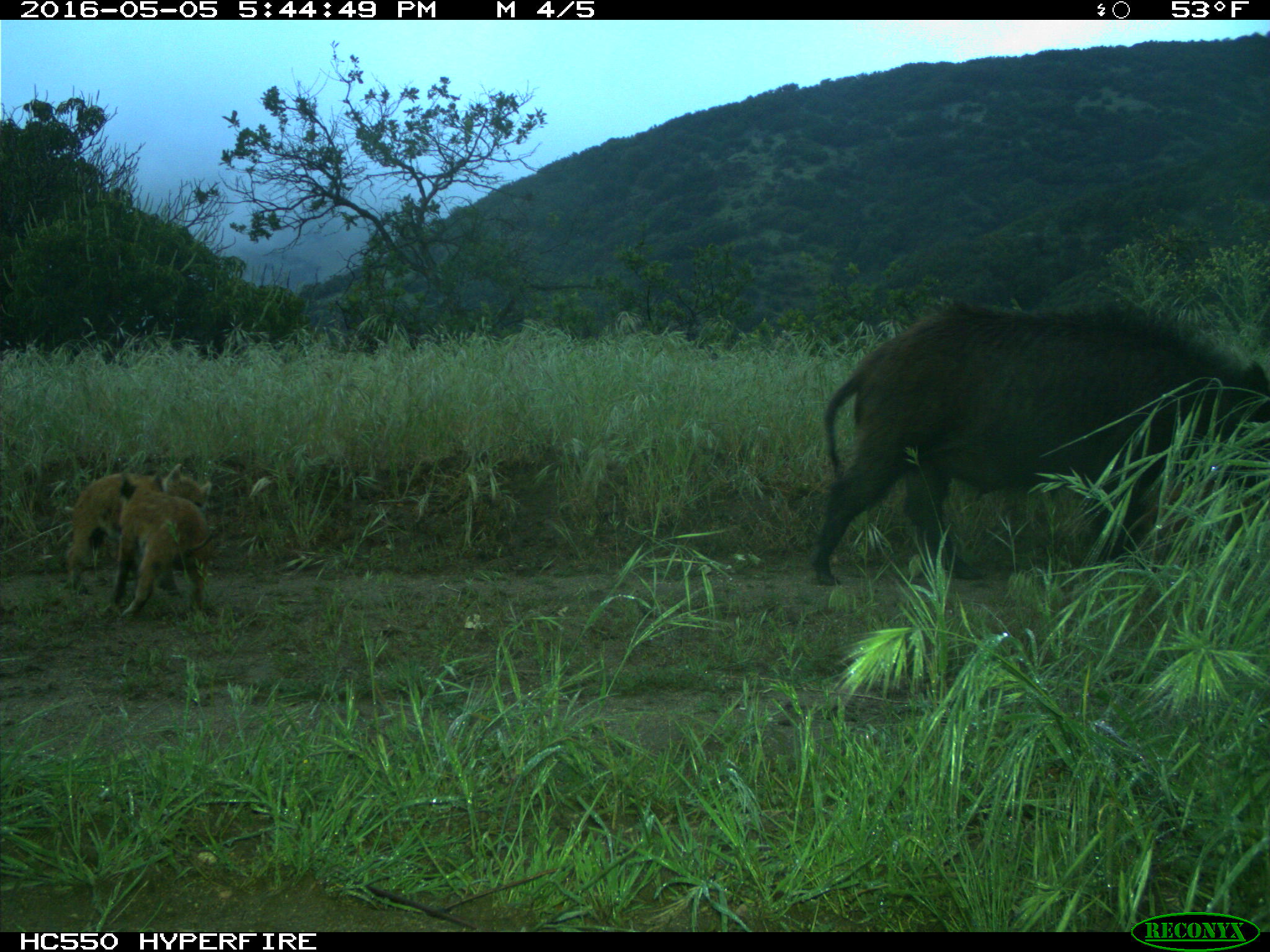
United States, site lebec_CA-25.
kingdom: Animalia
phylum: Chordata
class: Mammalia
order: Artiodactyla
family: Suidae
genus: Sus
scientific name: Sus scrofa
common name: wild boar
Sus scrofa (wild boar).